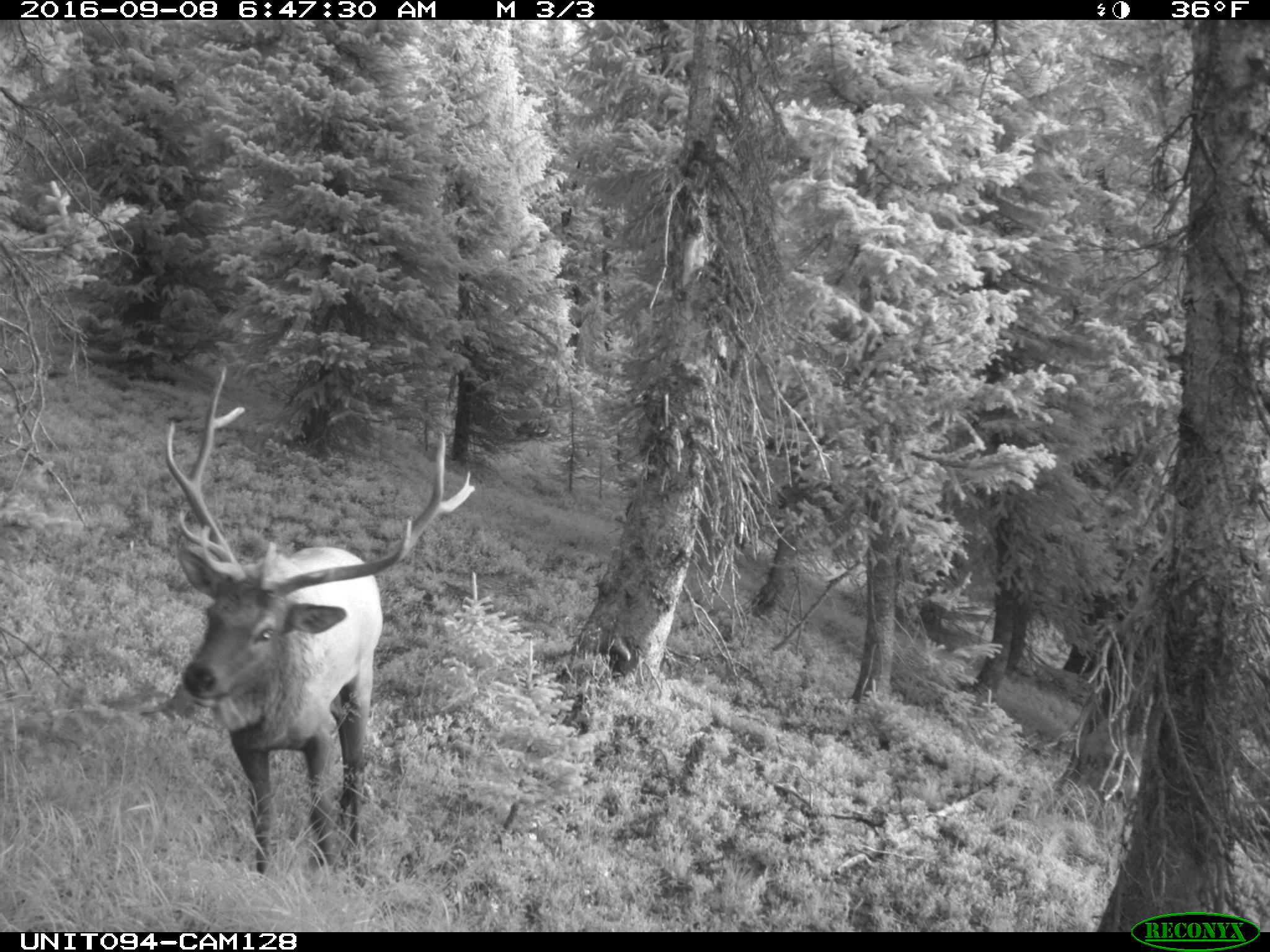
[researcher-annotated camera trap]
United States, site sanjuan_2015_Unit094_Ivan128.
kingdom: Animalia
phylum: Chordata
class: Mammalia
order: Artiodactyla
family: Cervidae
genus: Cervus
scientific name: Cervus elaphus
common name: red deer